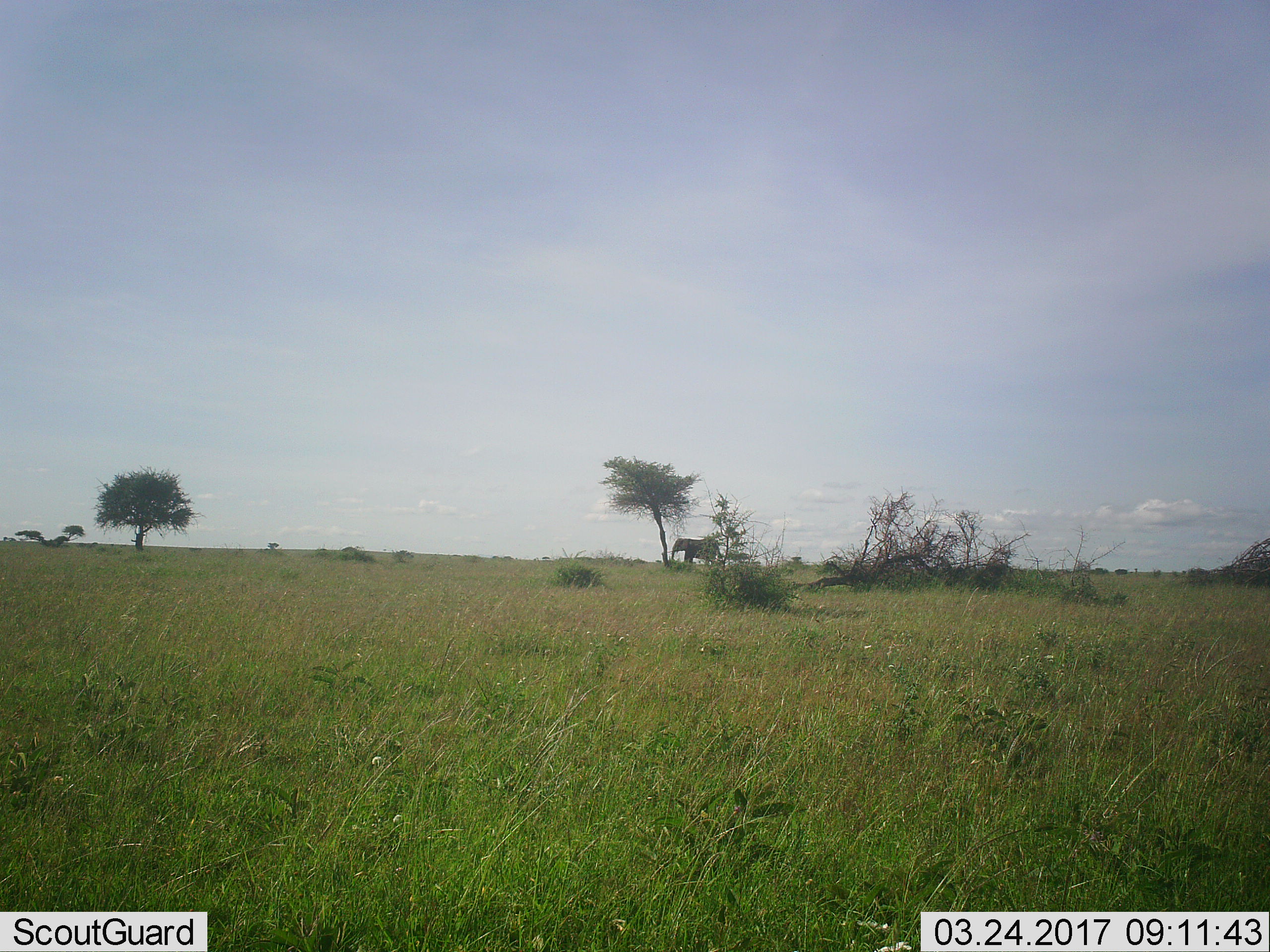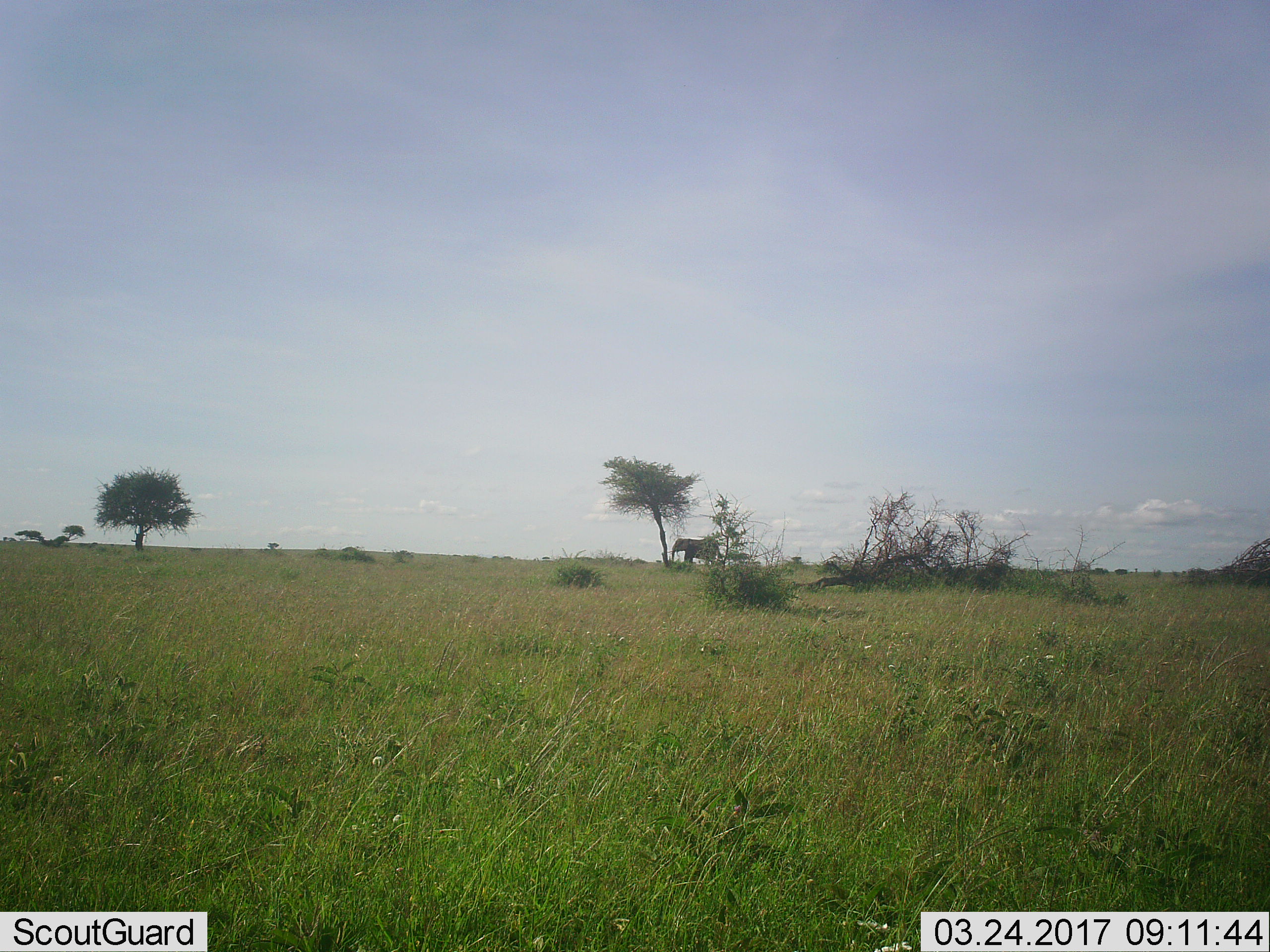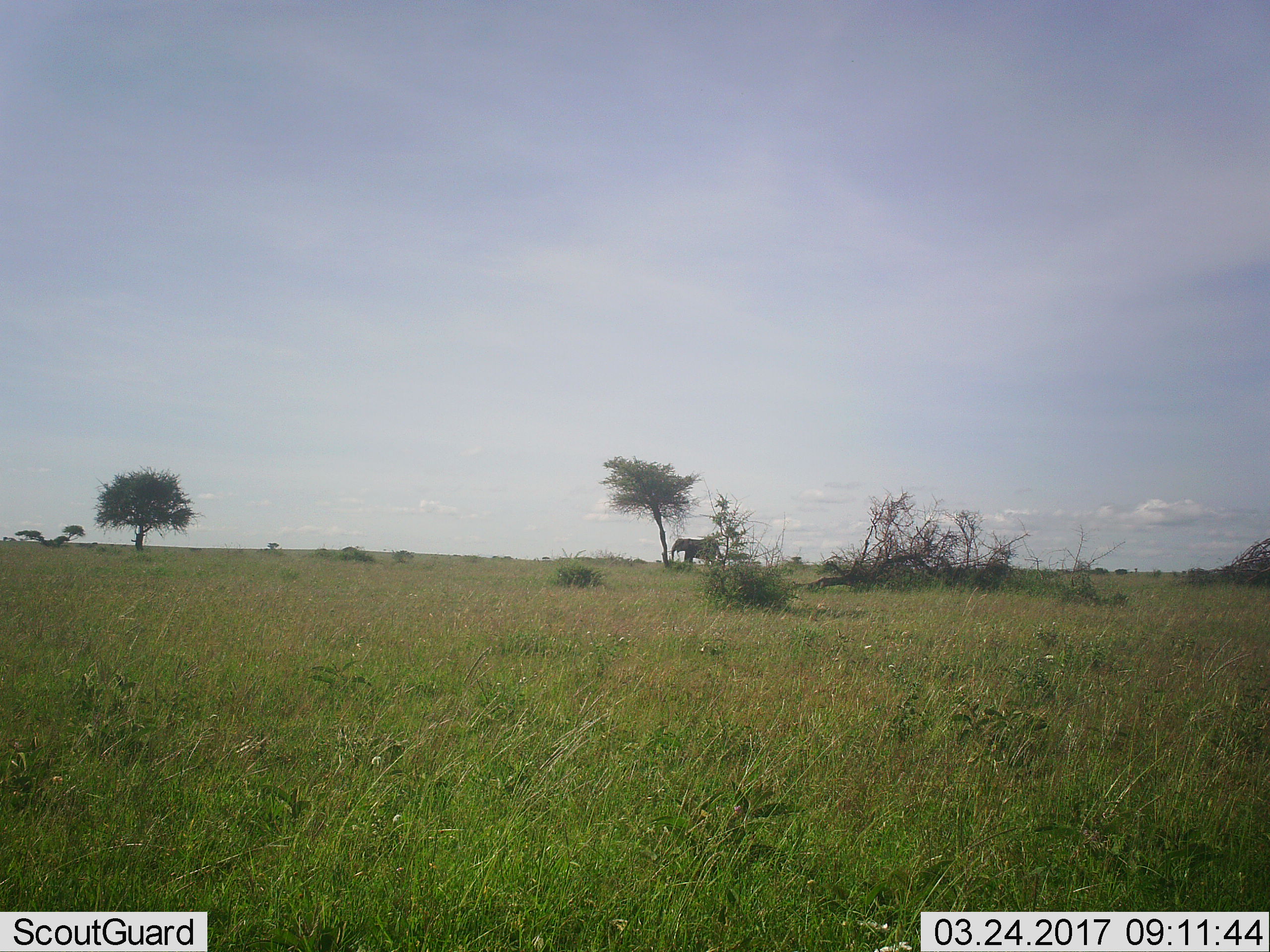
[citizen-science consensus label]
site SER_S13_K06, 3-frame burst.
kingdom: Animalia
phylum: Chordata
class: Mammalia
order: Proboscidea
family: Elephantidae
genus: Loxodonta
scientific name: Loxodonta africana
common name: african bush elephant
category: elephant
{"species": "elephant (african bush elephant) (Loxodonta africana)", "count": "1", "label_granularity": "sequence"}